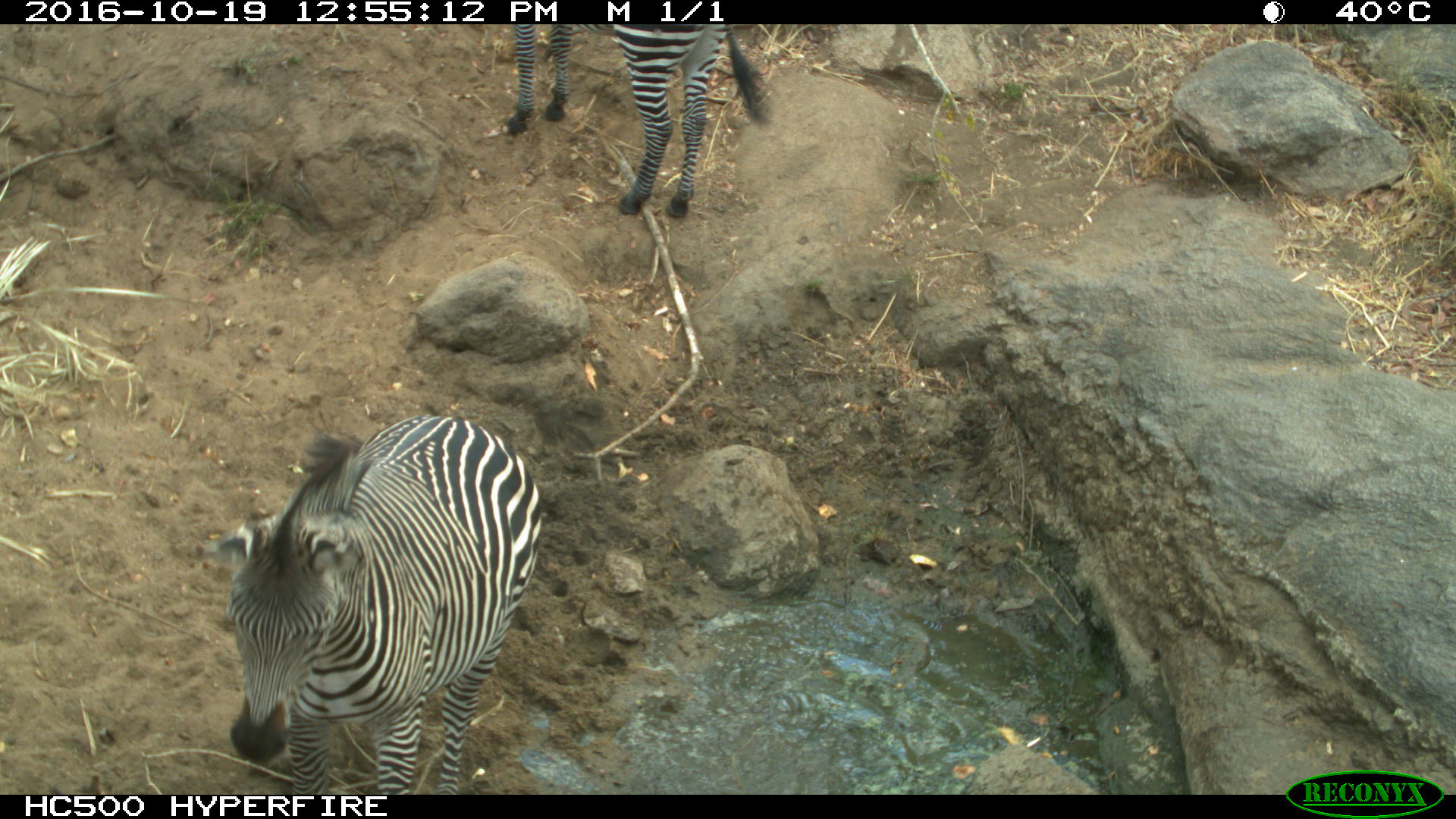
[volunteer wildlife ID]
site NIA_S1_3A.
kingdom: Animalia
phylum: Chordata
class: Mammalia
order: Perissodactyla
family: Equidae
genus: Equus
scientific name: Equus quagga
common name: plains zebra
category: zebraplains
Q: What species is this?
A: Zebraplains (plains zebra) (Equus quagga).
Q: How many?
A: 2.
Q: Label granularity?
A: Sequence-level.